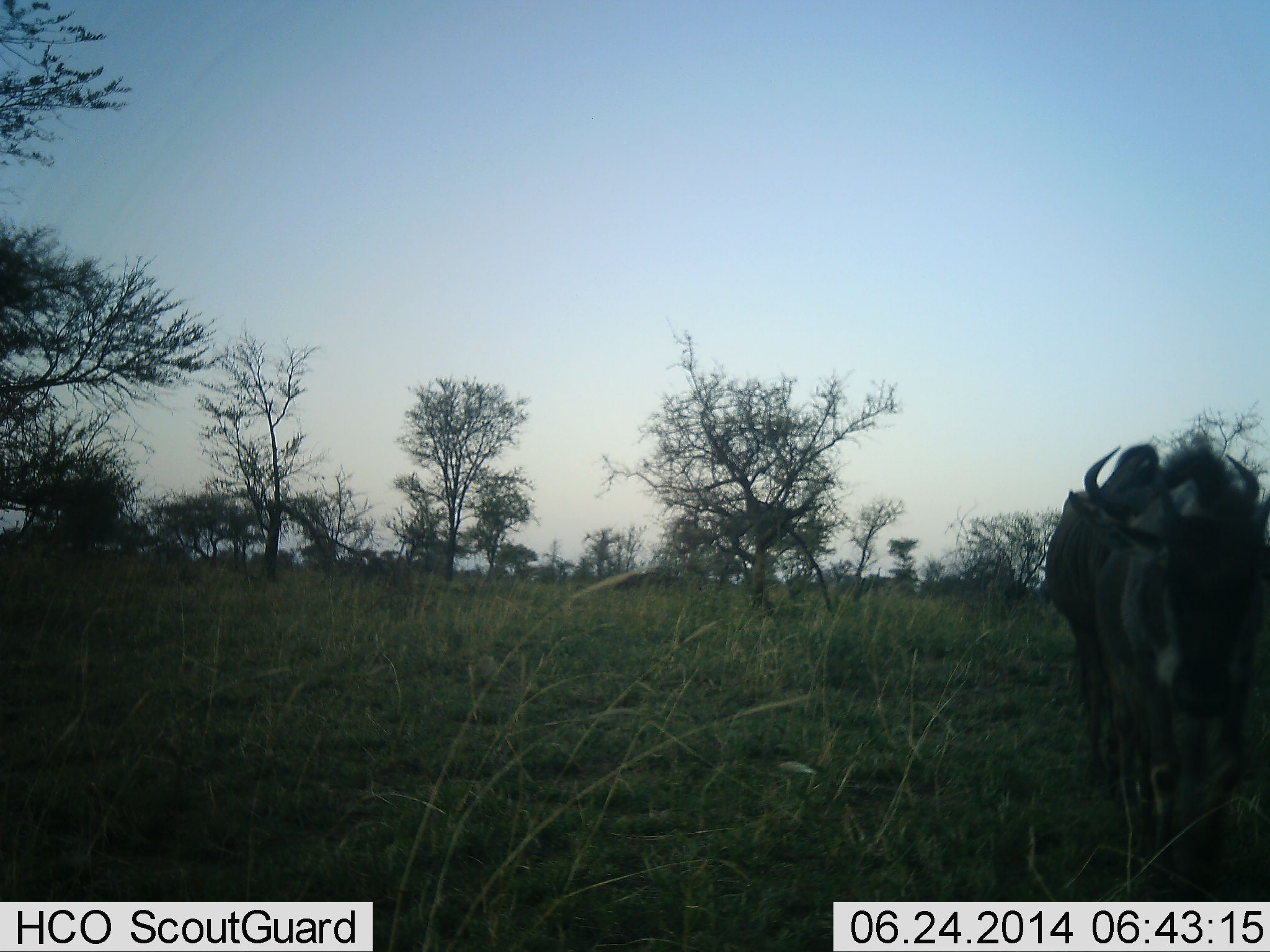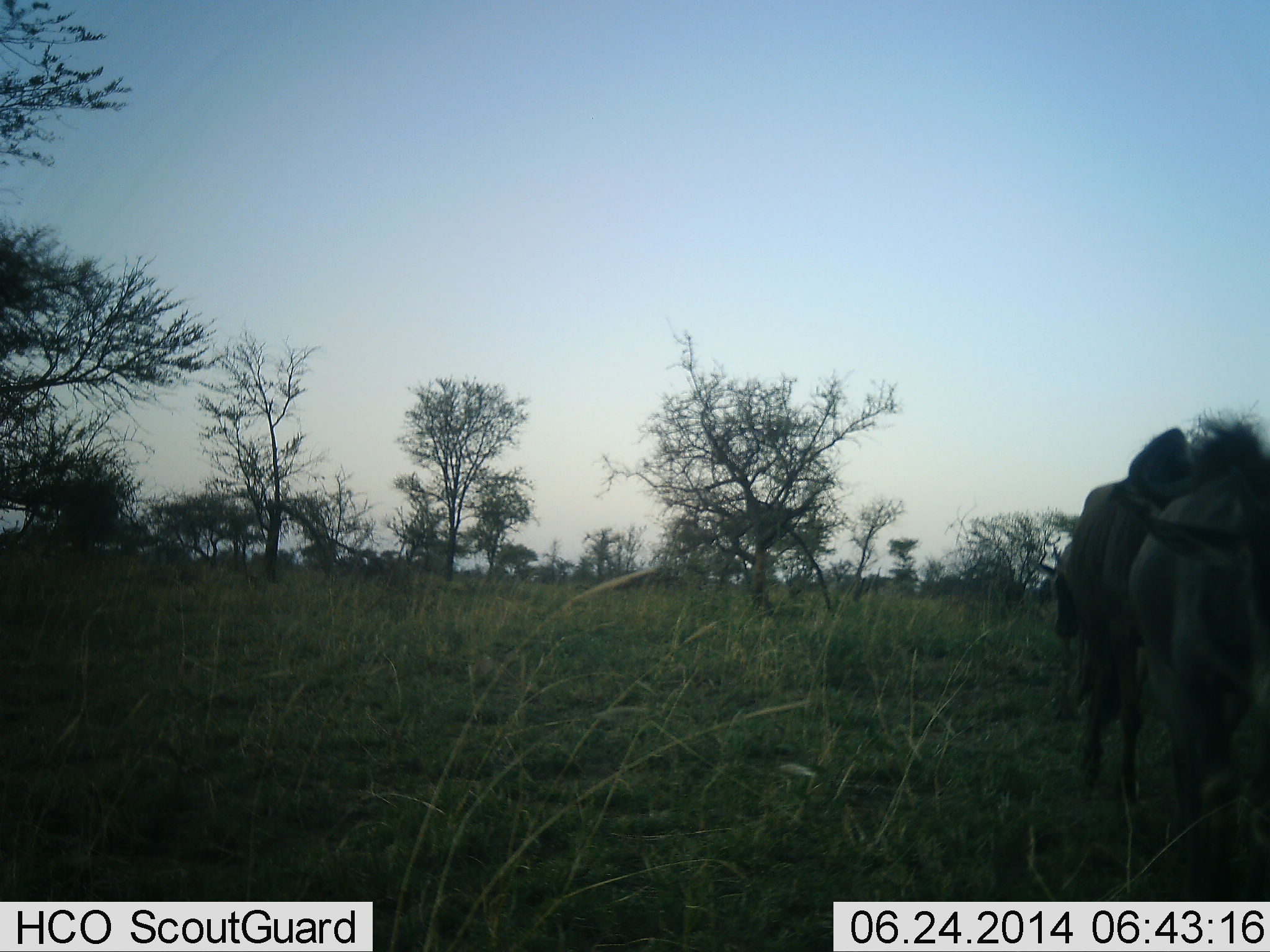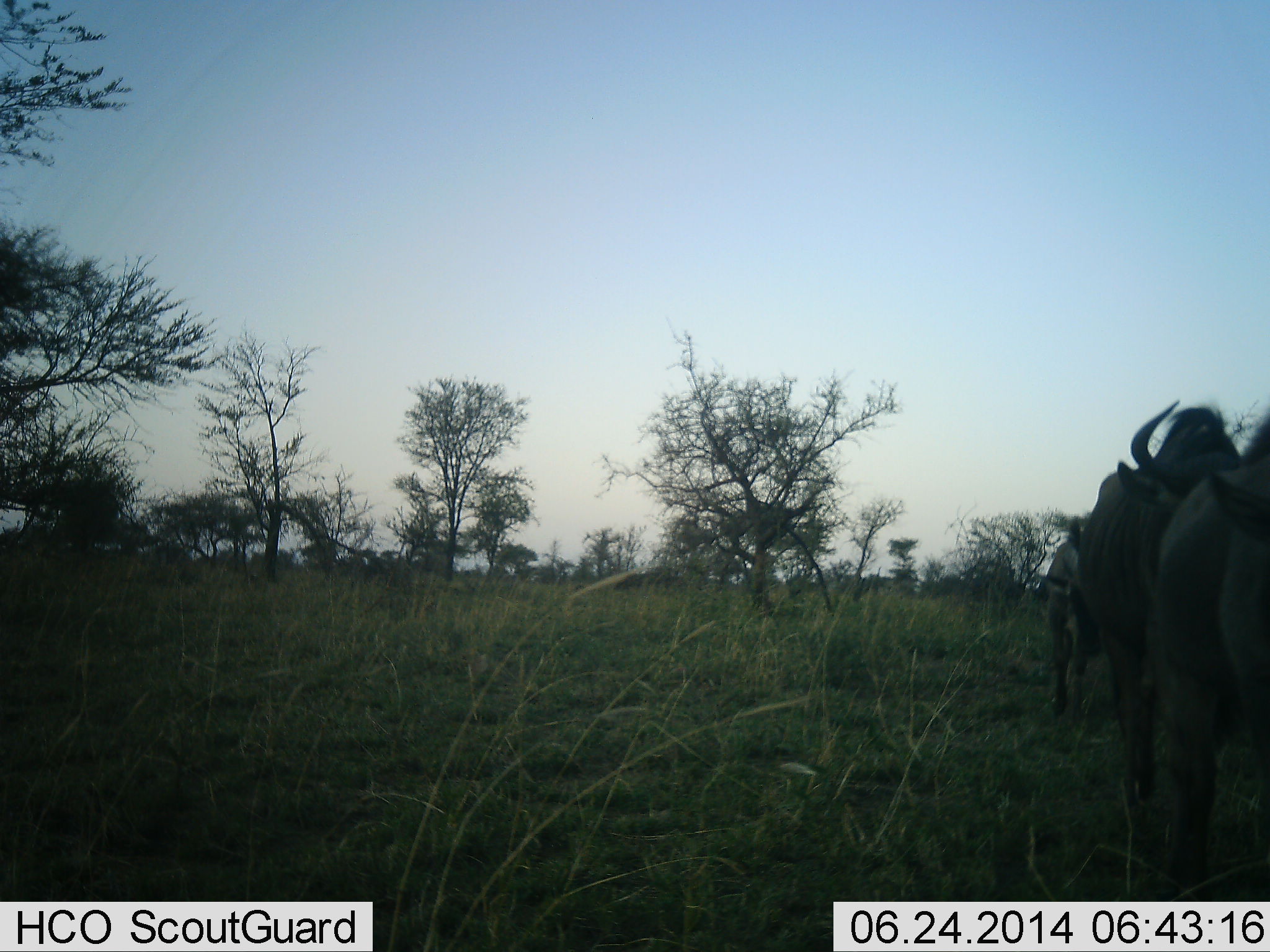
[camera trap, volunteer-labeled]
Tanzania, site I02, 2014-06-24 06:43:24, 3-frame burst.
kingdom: Animalia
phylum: Chordata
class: Mammalia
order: Artiodactyla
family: Bovidae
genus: Connochaetes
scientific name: Connochaetes taurinus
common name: blue wildebeest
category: wildebeest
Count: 3.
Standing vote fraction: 10%.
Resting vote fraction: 0%.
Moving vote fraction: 100%.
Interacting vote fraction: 0%.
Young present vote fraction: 10%.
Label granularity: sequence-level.